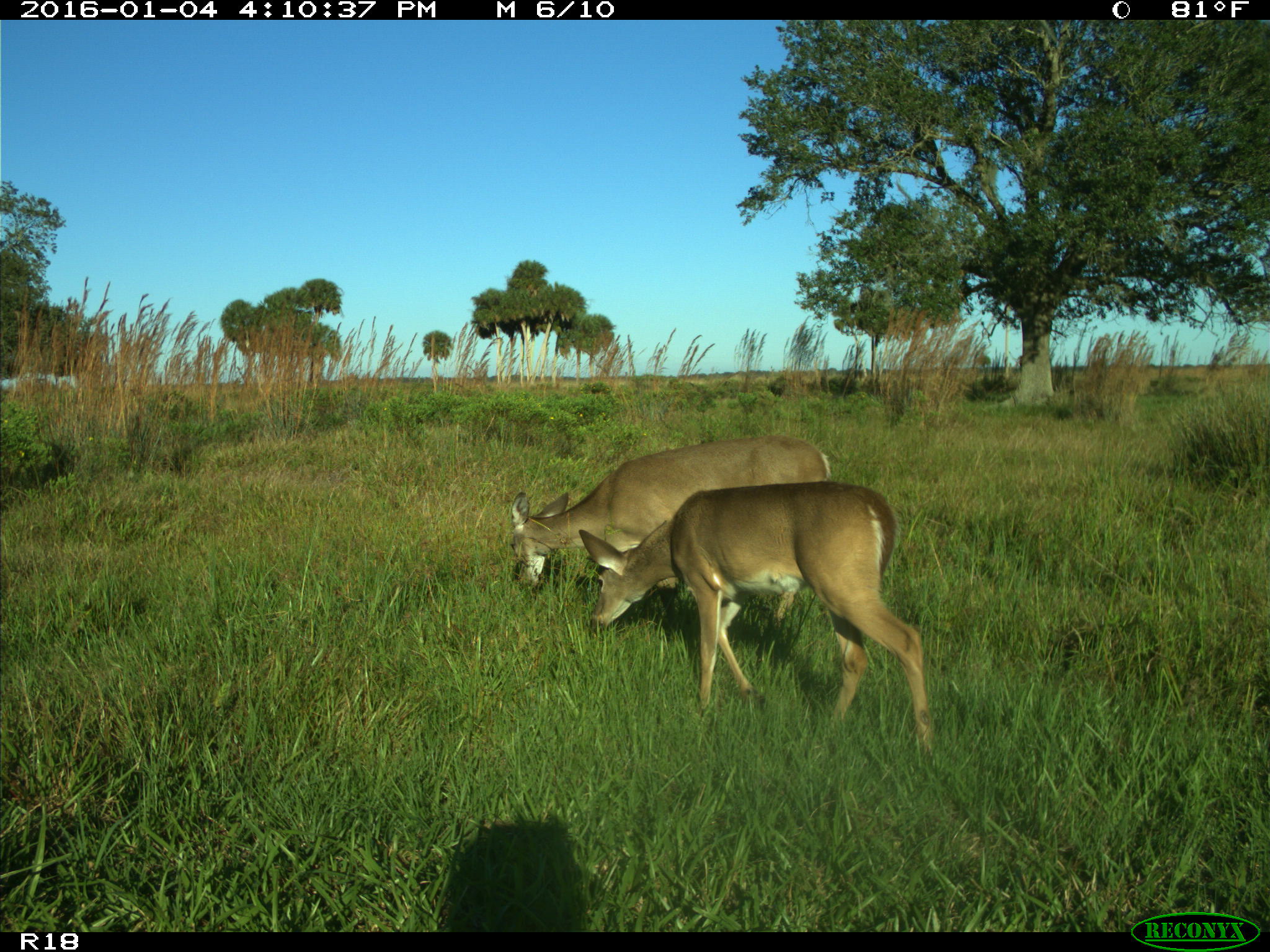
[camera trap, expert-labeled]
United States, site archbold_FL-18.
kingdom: Animalia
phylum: Chordata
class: Mammalia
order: Artiodactyla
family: Cervidae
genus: Odocoileus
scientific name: Odocoileus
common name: deer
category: unidentified deer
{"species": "unidentified deer (deer) (Odocoileus)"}